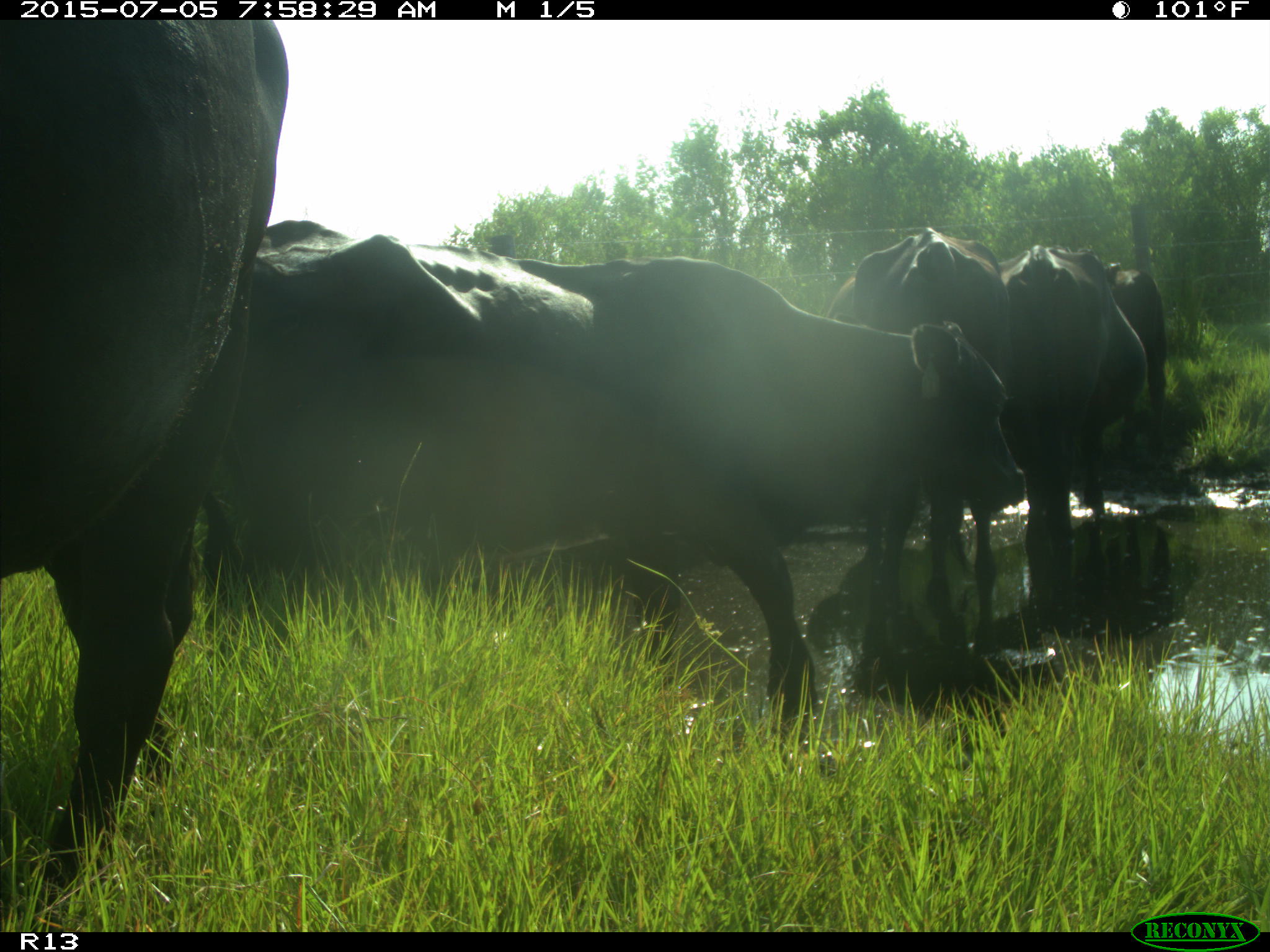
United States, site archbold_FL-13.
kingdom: Animalia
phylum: Chordata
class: Mammalia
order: Artiodactyla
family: Bovidae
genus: Bos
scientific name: Bos taurus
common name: domestic cow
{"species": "Bos taurus (domestic cow)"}